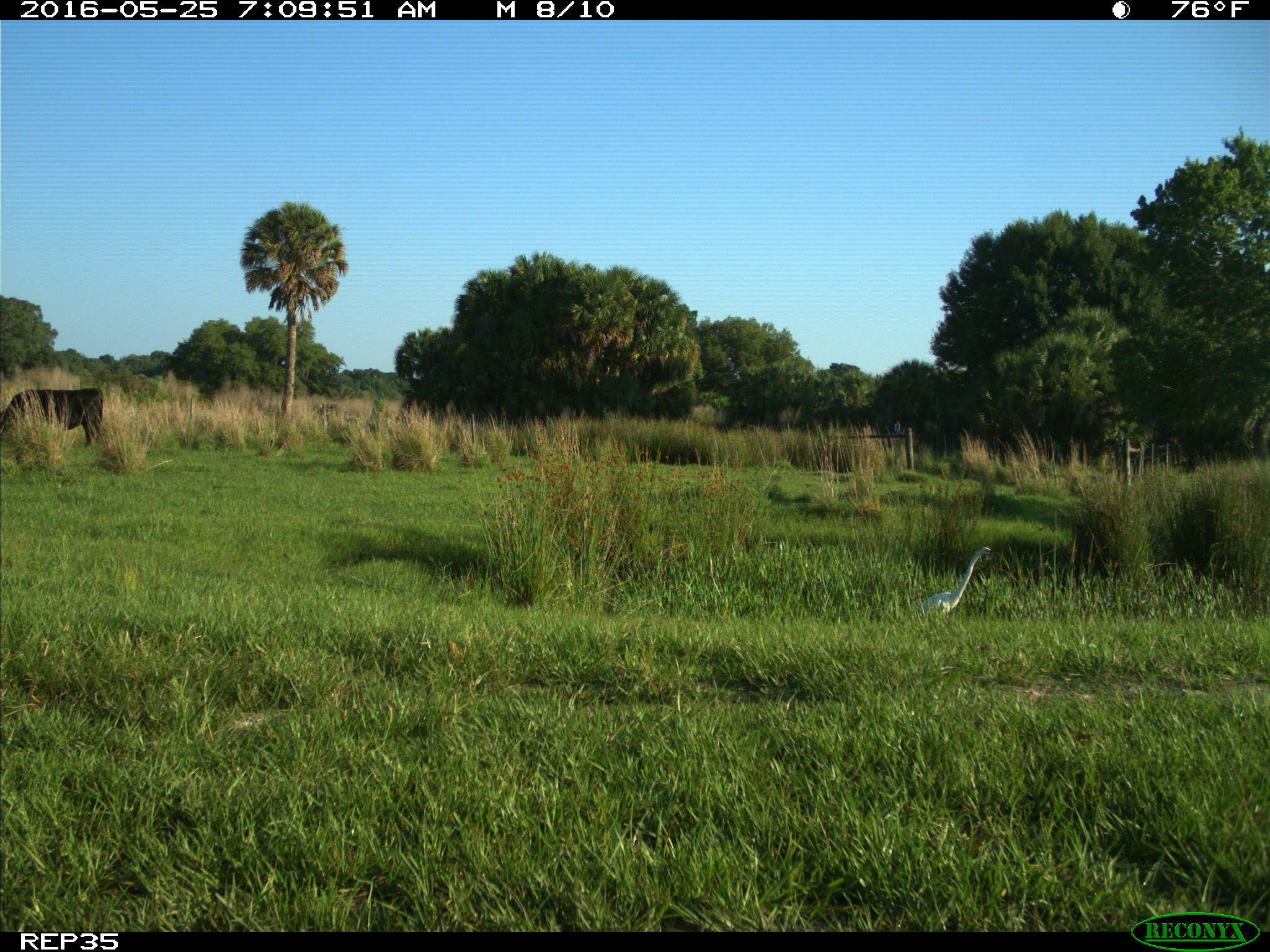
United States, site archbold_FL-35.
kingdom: Animalia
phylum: Chordata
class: Mammalia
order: Artiodactyla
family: Bovidae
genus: Bos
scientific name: Bos taurus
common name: domestic cow